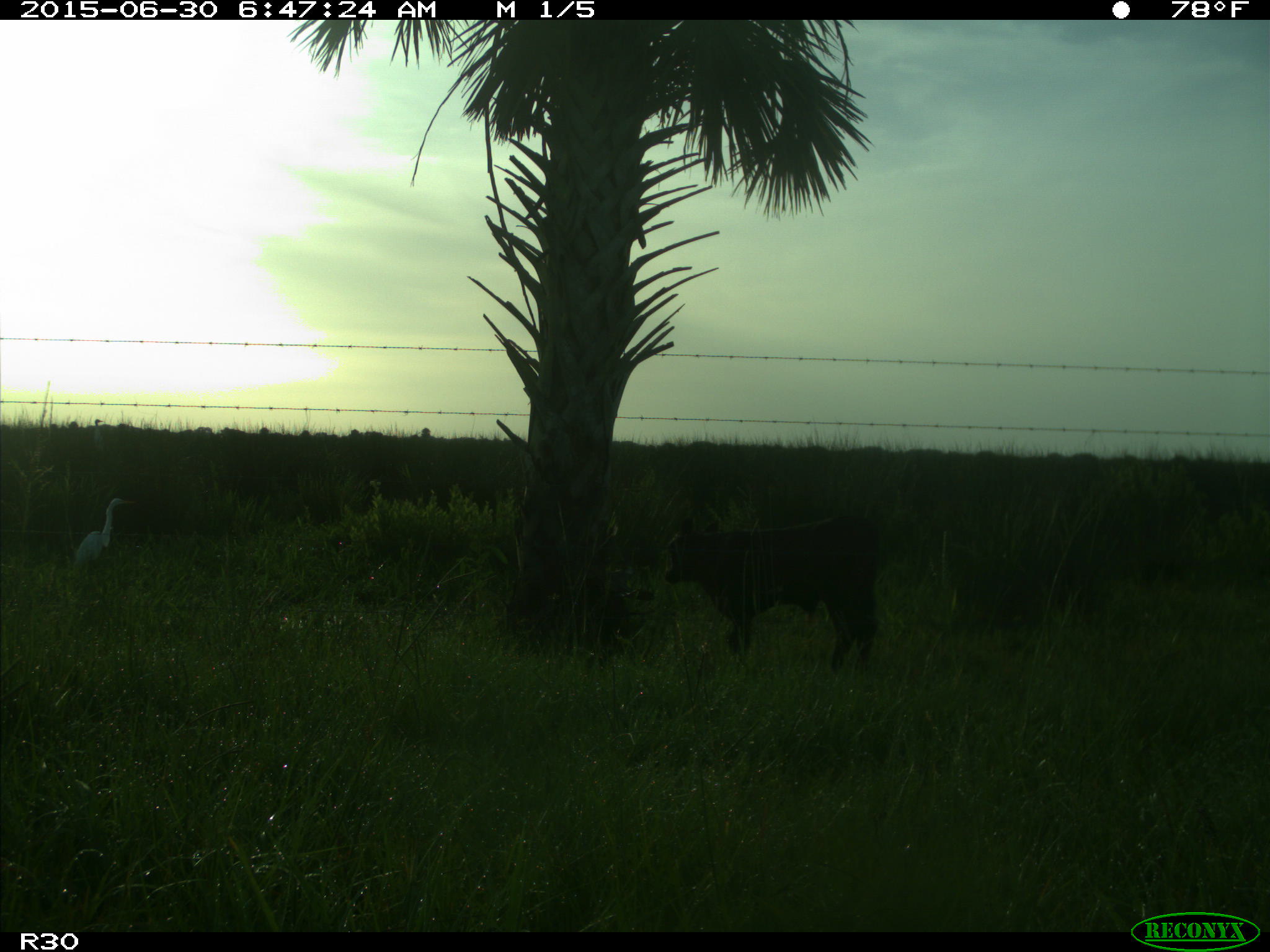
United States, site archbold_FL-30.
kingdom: Animalia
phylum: Chordata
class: Mammalia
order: Artiodactyla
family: Bovidae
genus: Bos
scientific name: Bos taurus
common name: domestic cow